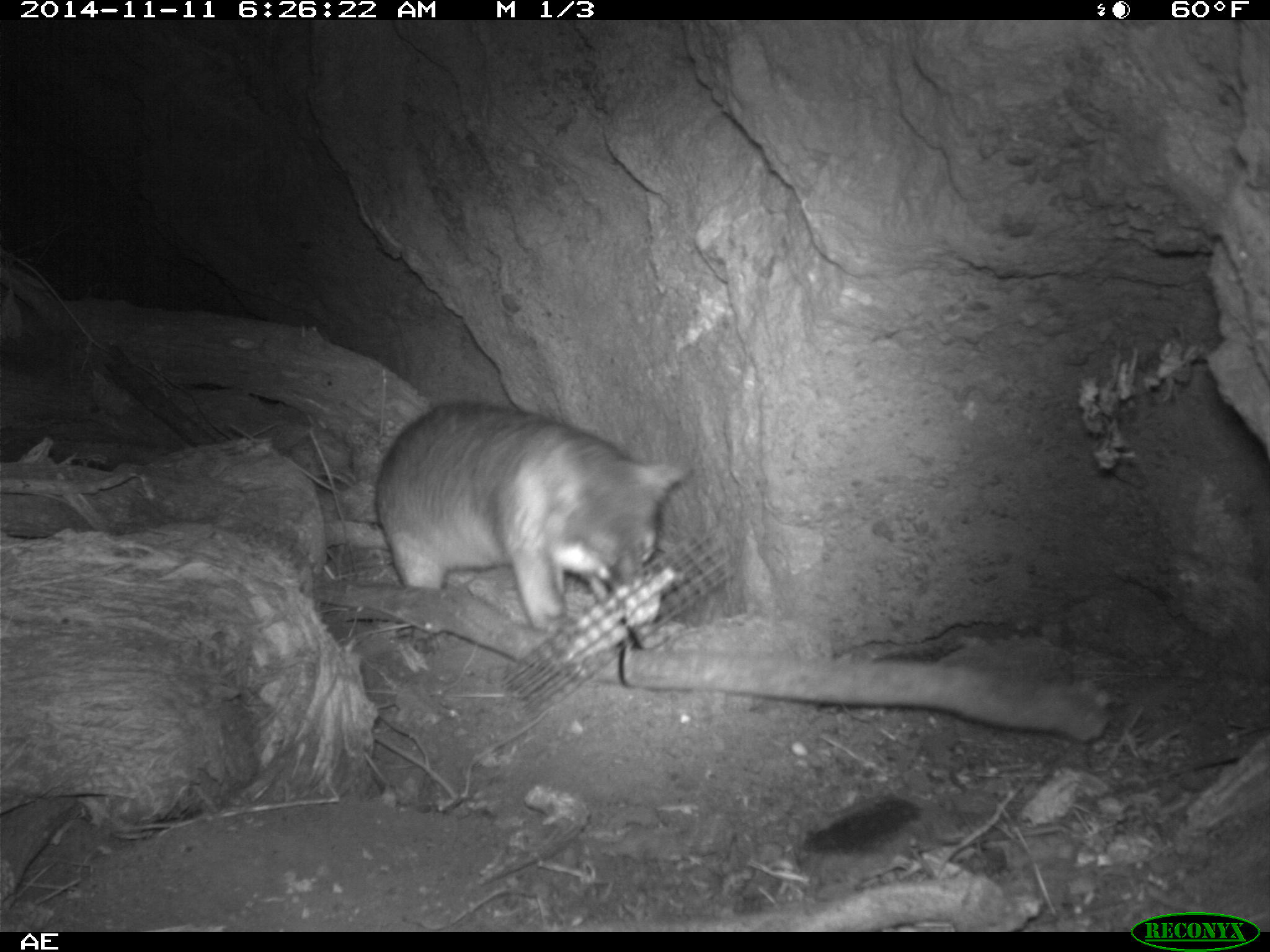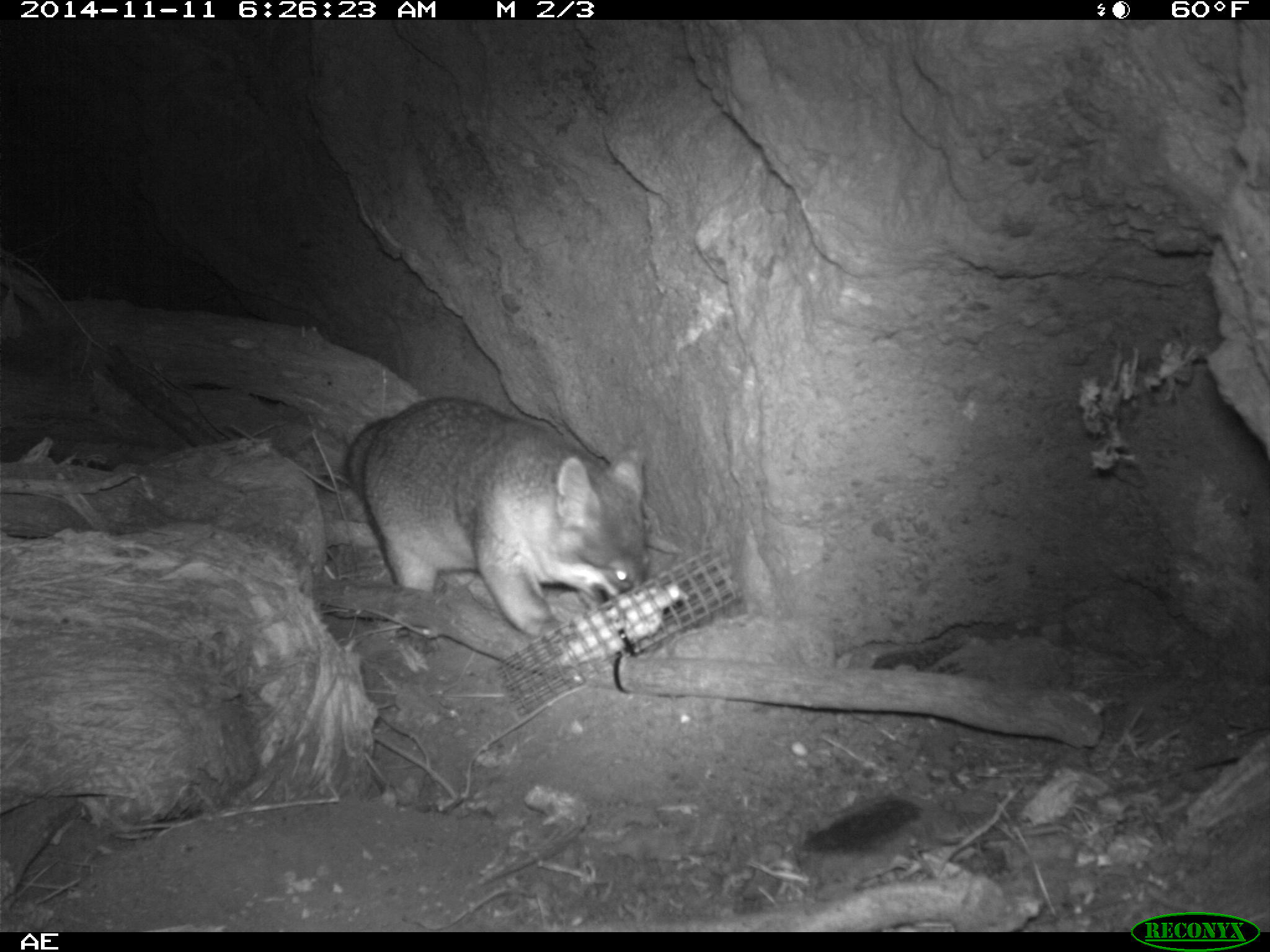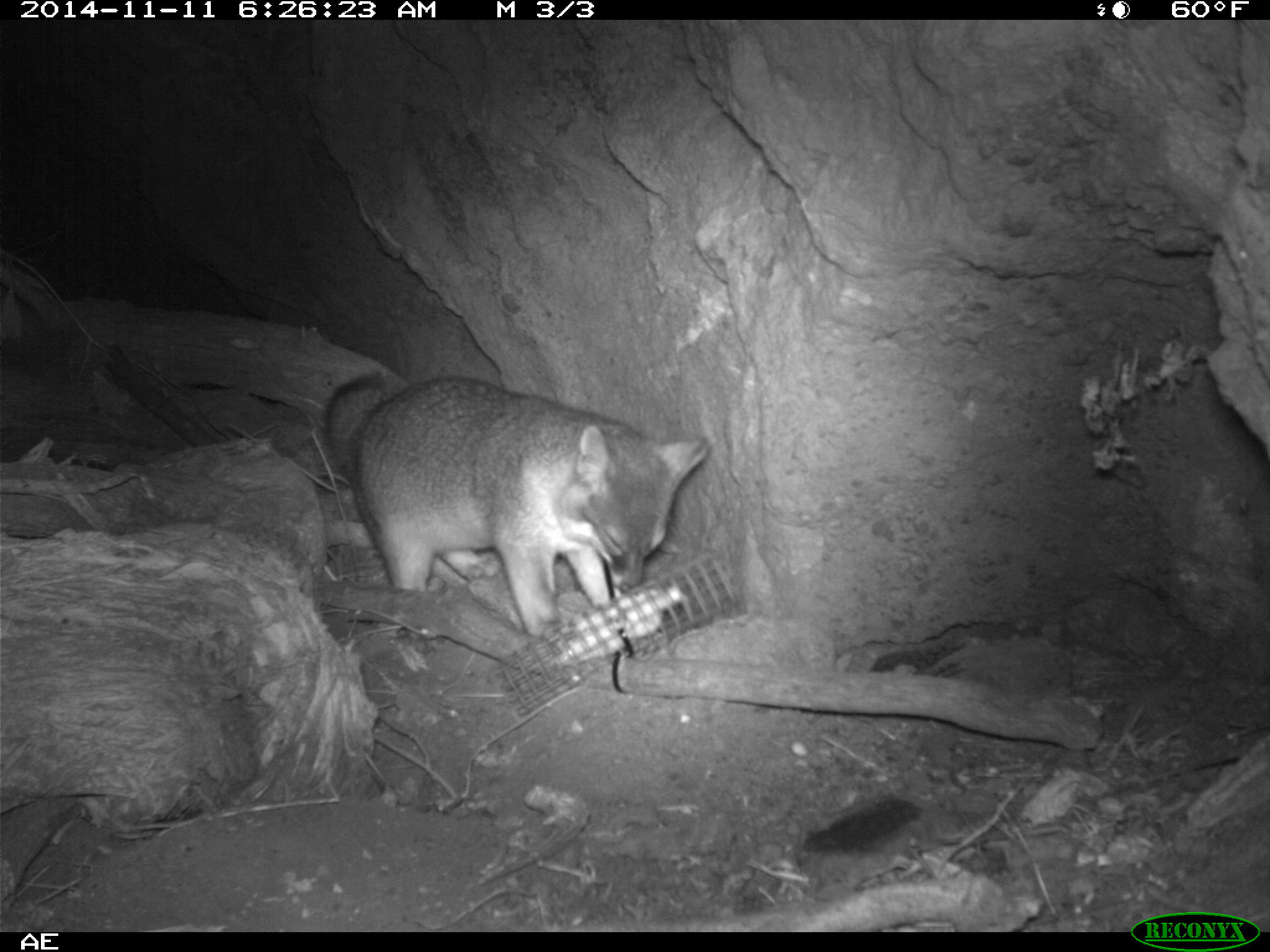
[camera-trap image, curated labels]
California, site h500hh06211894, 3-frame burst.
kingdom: Animalia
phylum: Chordata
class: Mammalia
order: Carnivora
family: Canidae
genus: Urocyon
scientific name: Urocyon littoralis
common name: island fox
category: fox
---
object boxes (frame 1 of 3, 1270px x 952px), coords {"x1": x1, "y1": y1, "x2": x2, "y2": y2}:
fox: {"x1": 375, "y1": 399, "x2": 693, "y2": 632}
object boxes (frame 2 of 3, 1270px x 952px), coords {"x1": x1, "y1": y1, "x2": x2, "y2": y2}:
fox: {"x1": 345, "y1": 396, "x2": 647, "y2": 654}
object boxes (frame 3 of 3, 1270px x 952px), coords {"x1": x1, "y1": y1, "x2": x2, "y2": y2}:
fox: {"x1": 322, "y1": 373, "x2": 711, "y2": 638}